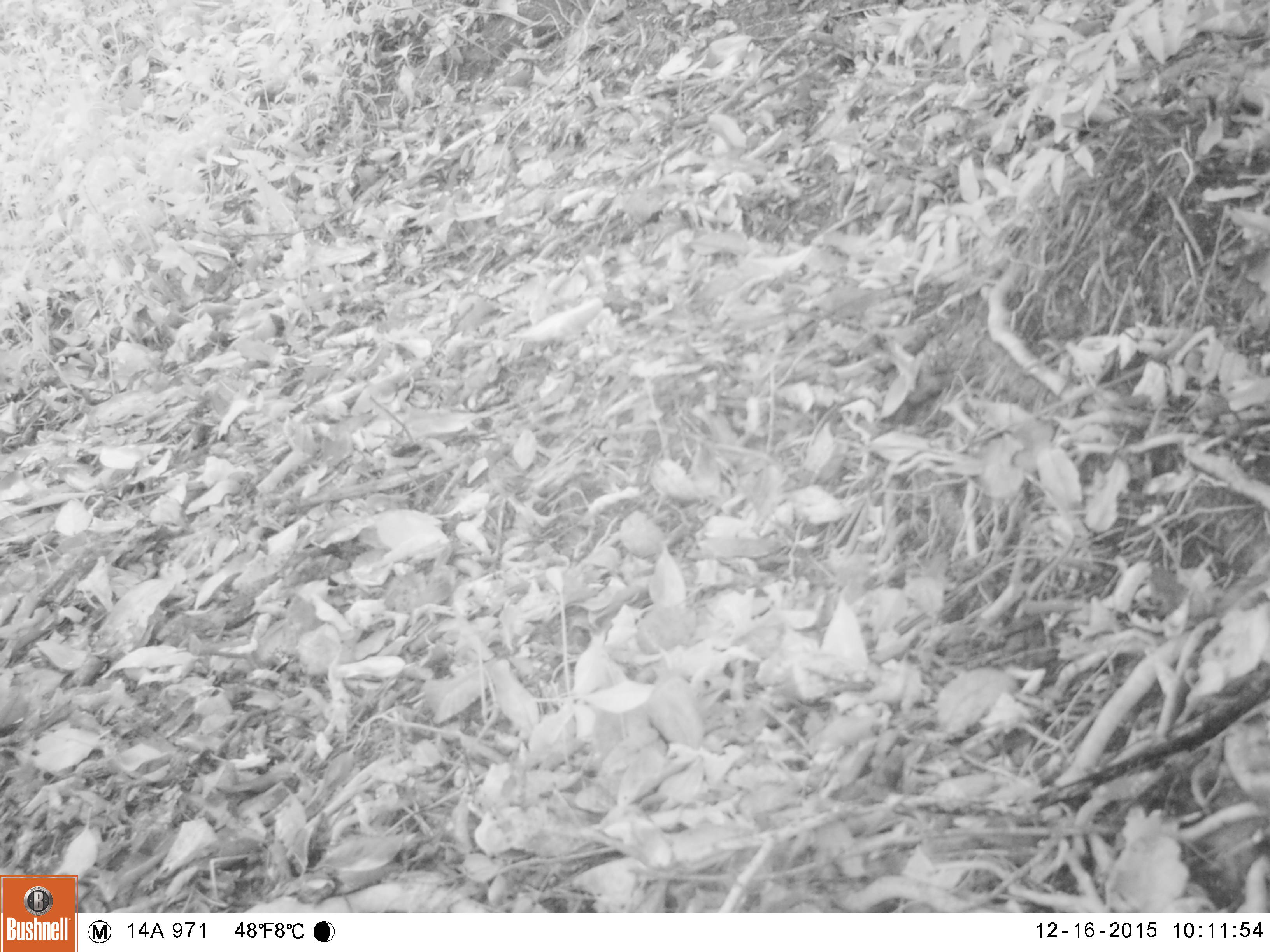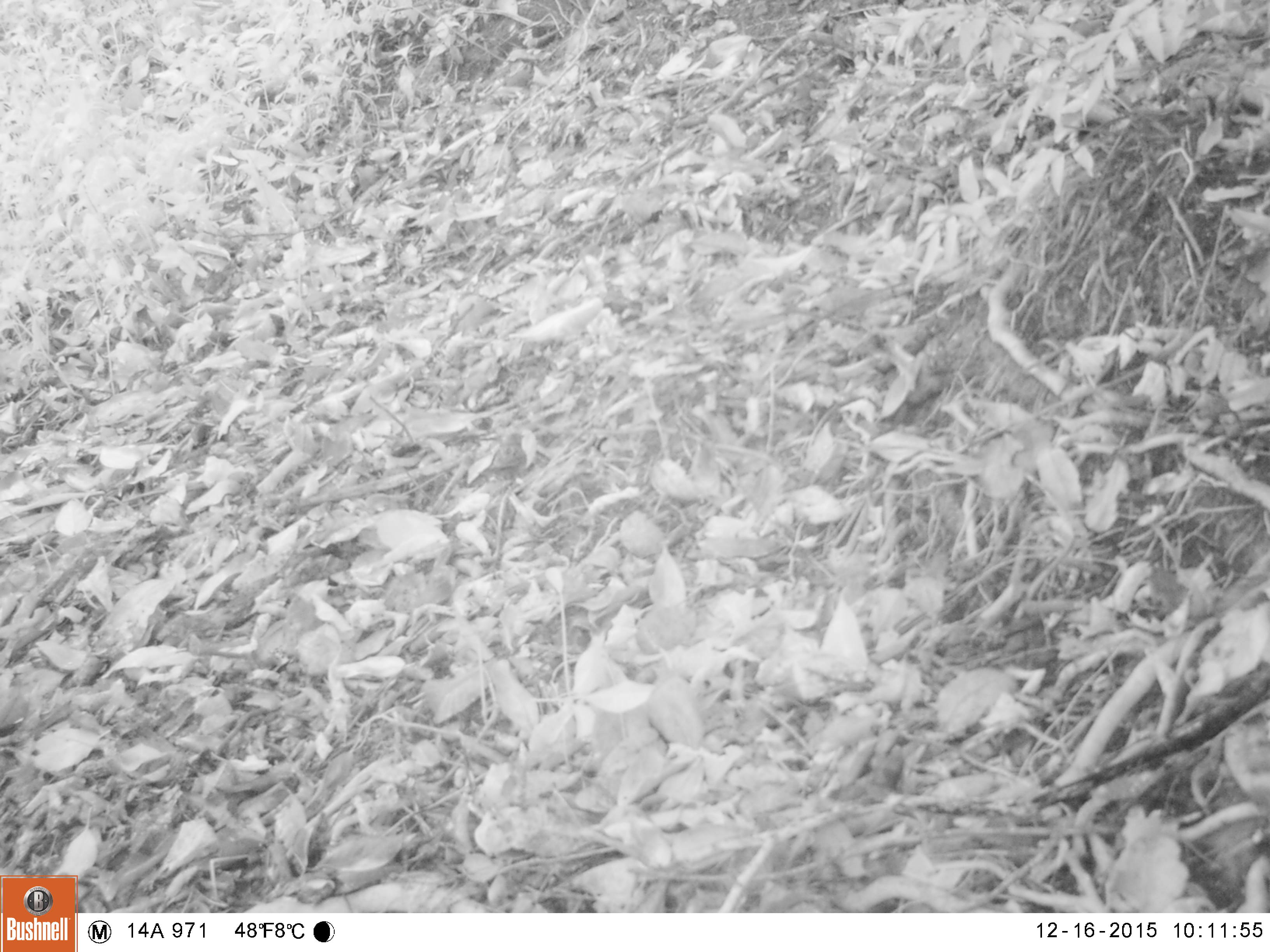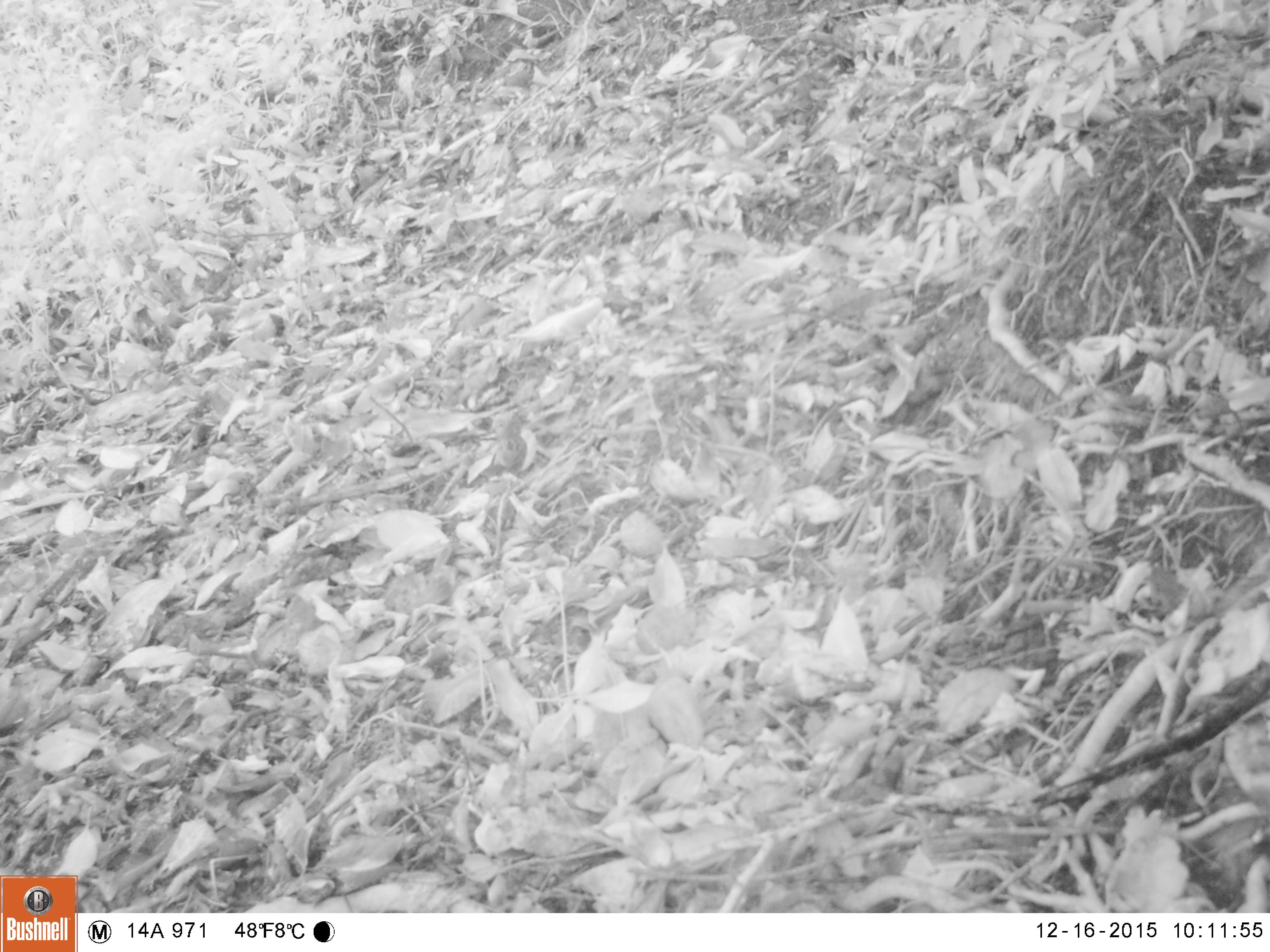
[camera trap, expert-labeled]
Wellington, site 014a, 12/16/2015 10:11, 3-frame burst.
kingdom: Animalia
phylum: Chordata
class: Aves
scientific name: Aves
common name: bird